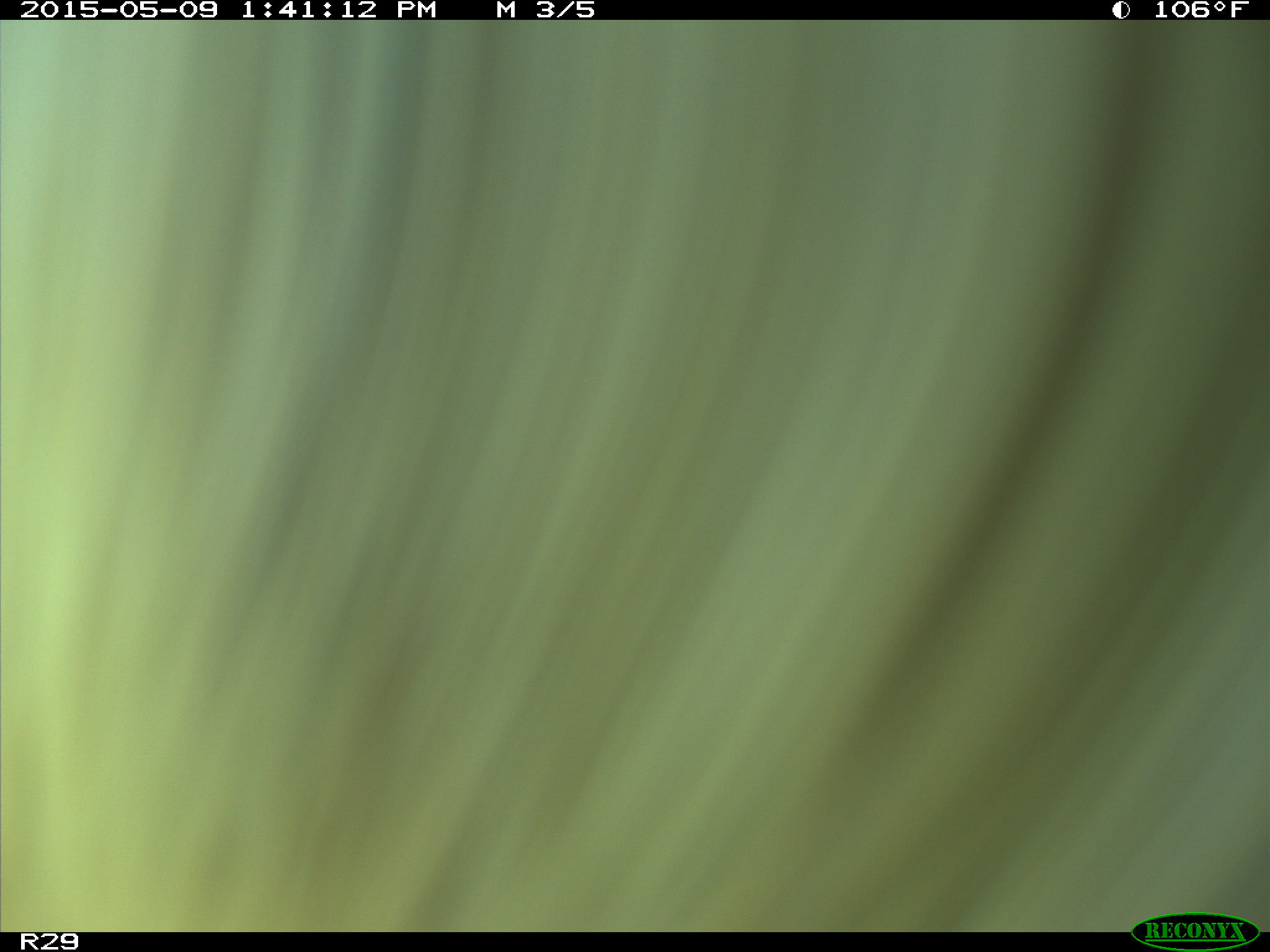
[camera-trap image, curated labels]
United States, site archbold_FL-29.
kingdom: Animalia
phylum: Chordata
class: Mammalia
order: Artiodactyla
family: Bovidae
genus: Bos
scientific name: Bos taurus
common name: domestic cow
Bos taurus (domestic cow).